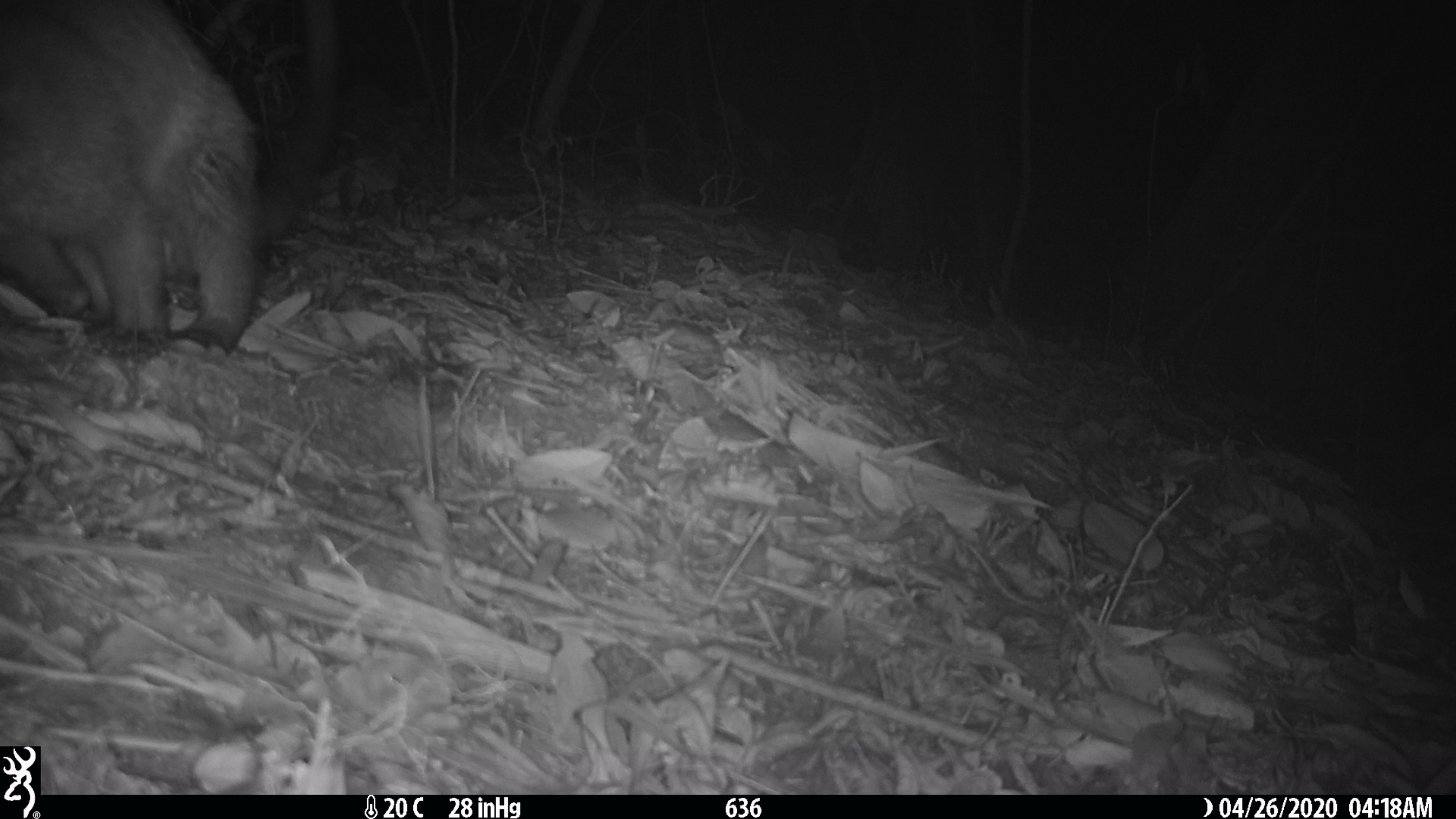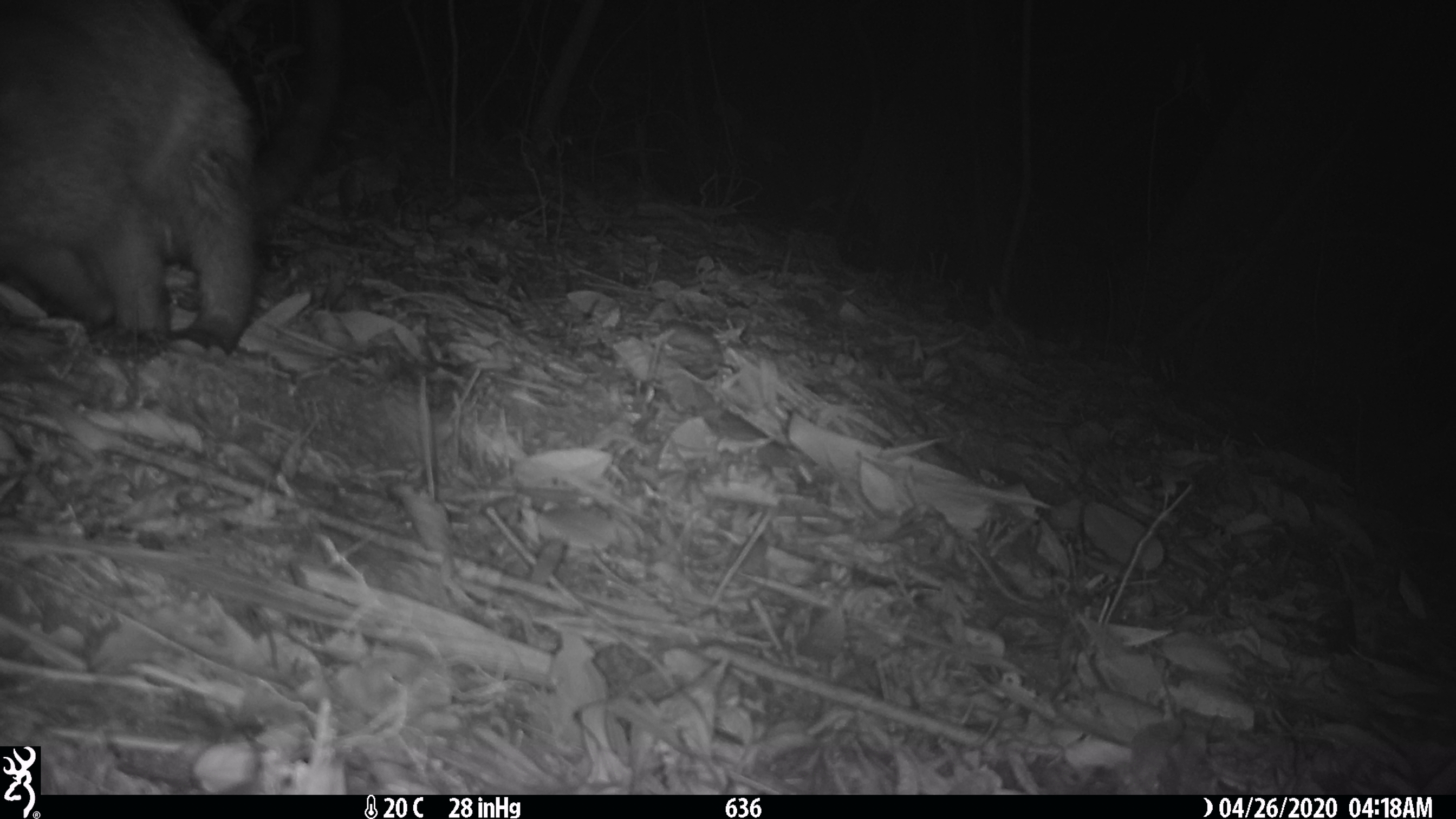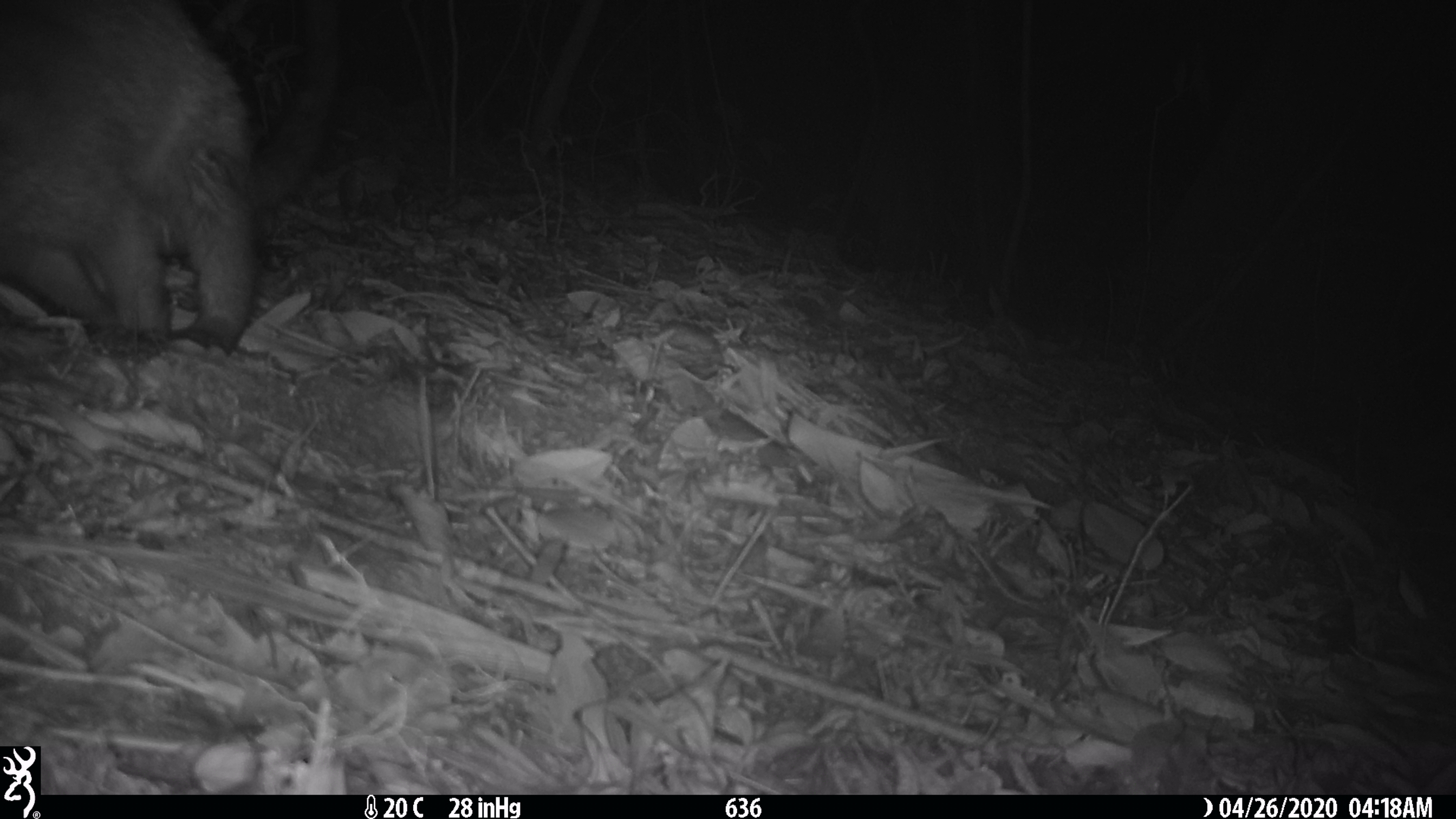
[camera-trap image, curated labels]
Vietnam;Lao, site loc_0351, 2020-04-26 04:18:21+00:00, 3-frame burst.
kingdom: Animalia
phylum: Chordata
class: Mammalia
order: Carnivora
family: Viverridae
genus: Paguma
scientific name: Paguma larvata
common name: masked palm civet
Masked palm civet (Paguma larvata). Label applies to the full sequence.